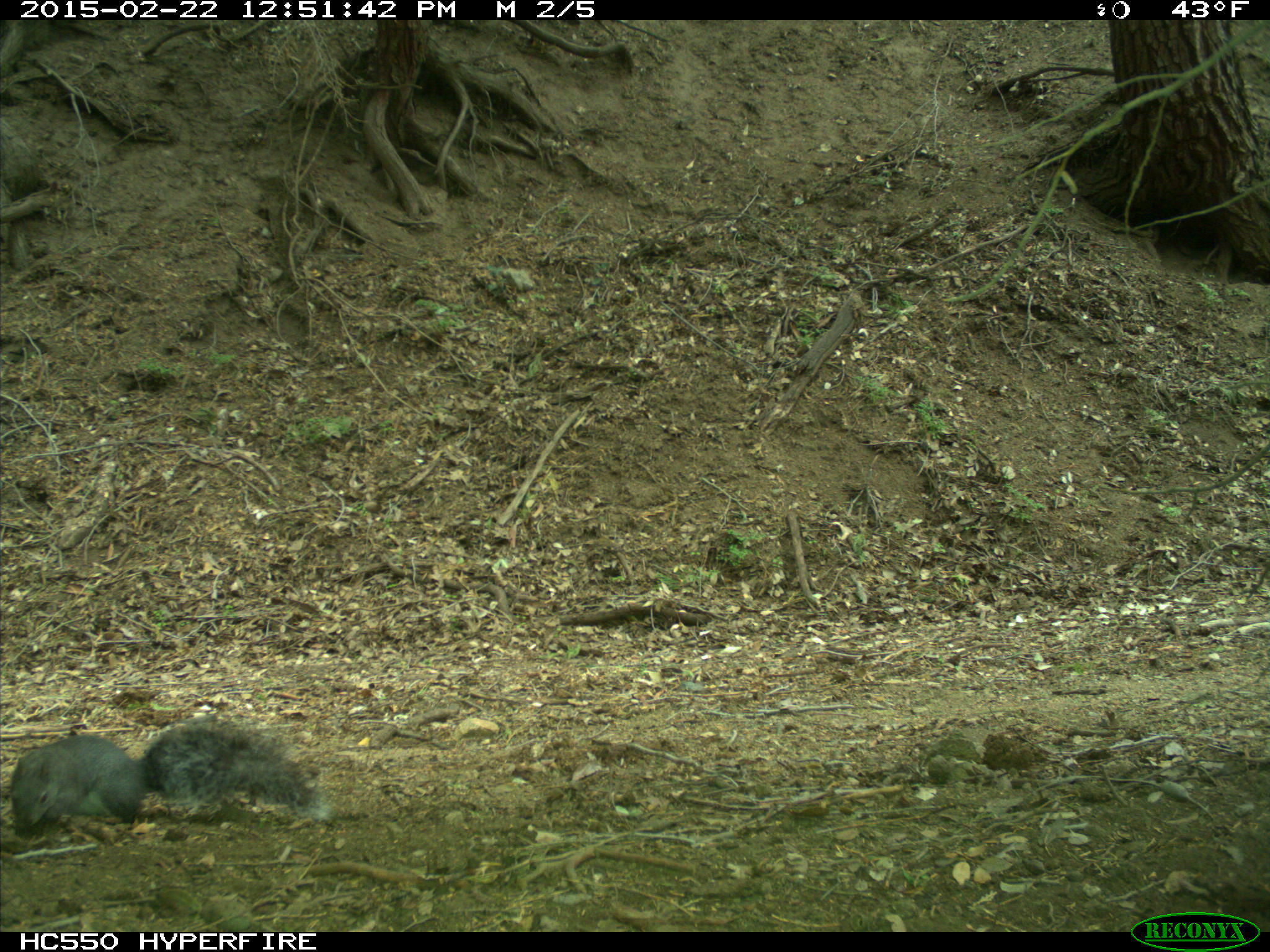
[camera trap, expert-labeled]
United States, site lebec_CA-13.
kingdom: Animalia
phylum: Chordata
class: Mammalia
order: Rodentia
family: Sciuridae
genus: Sciurus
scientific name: Sciurus carolinensis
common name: eastern gray squirrel